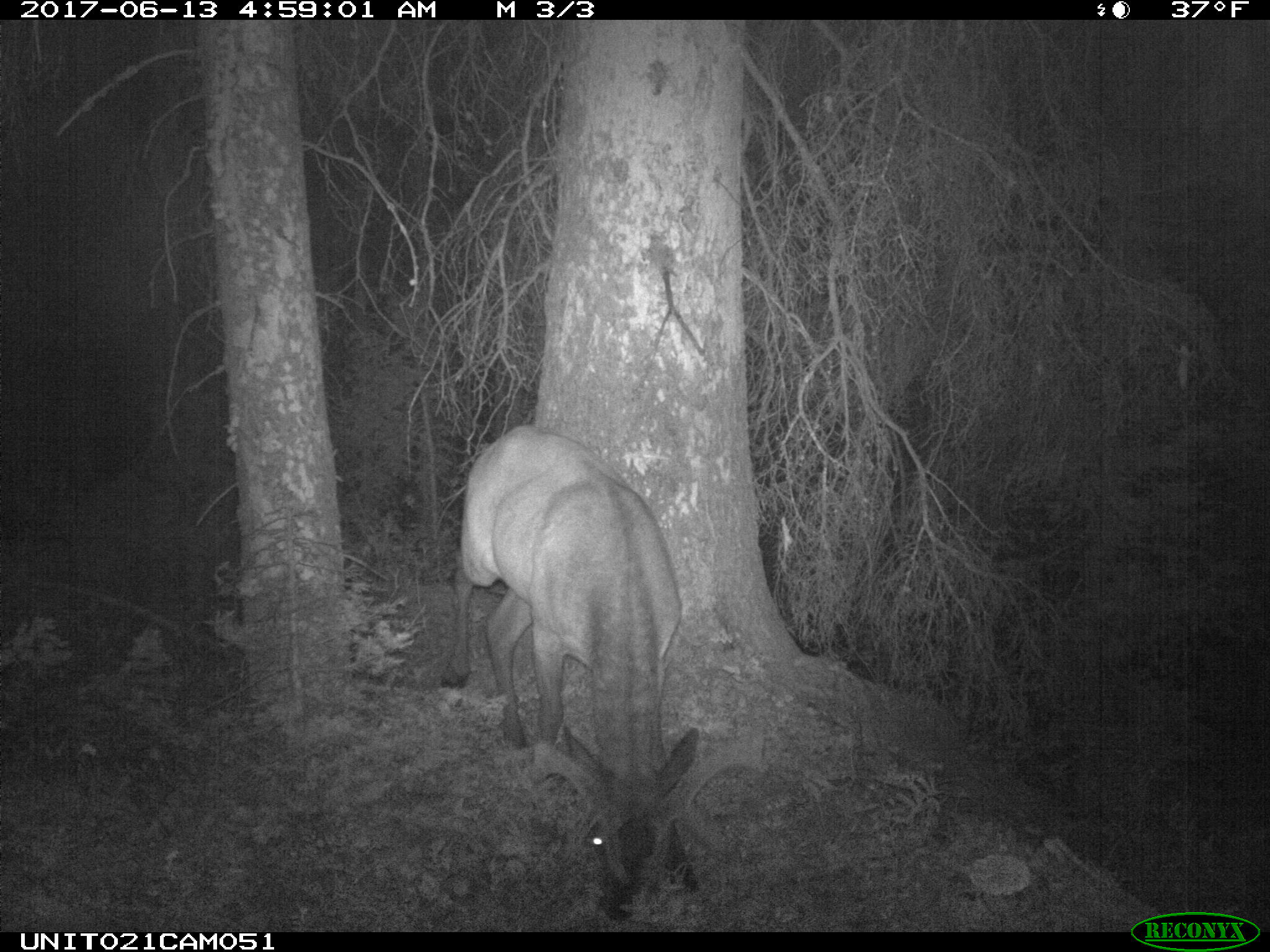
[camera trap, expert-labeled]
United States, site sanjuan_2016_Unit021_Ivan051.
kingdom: Animalia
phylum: Chordata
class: Mammalia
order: Artiodactyla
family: Cervidae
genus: Cervus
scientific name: Cervus elaphus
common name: red deer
Cervus elaphus (red deer).